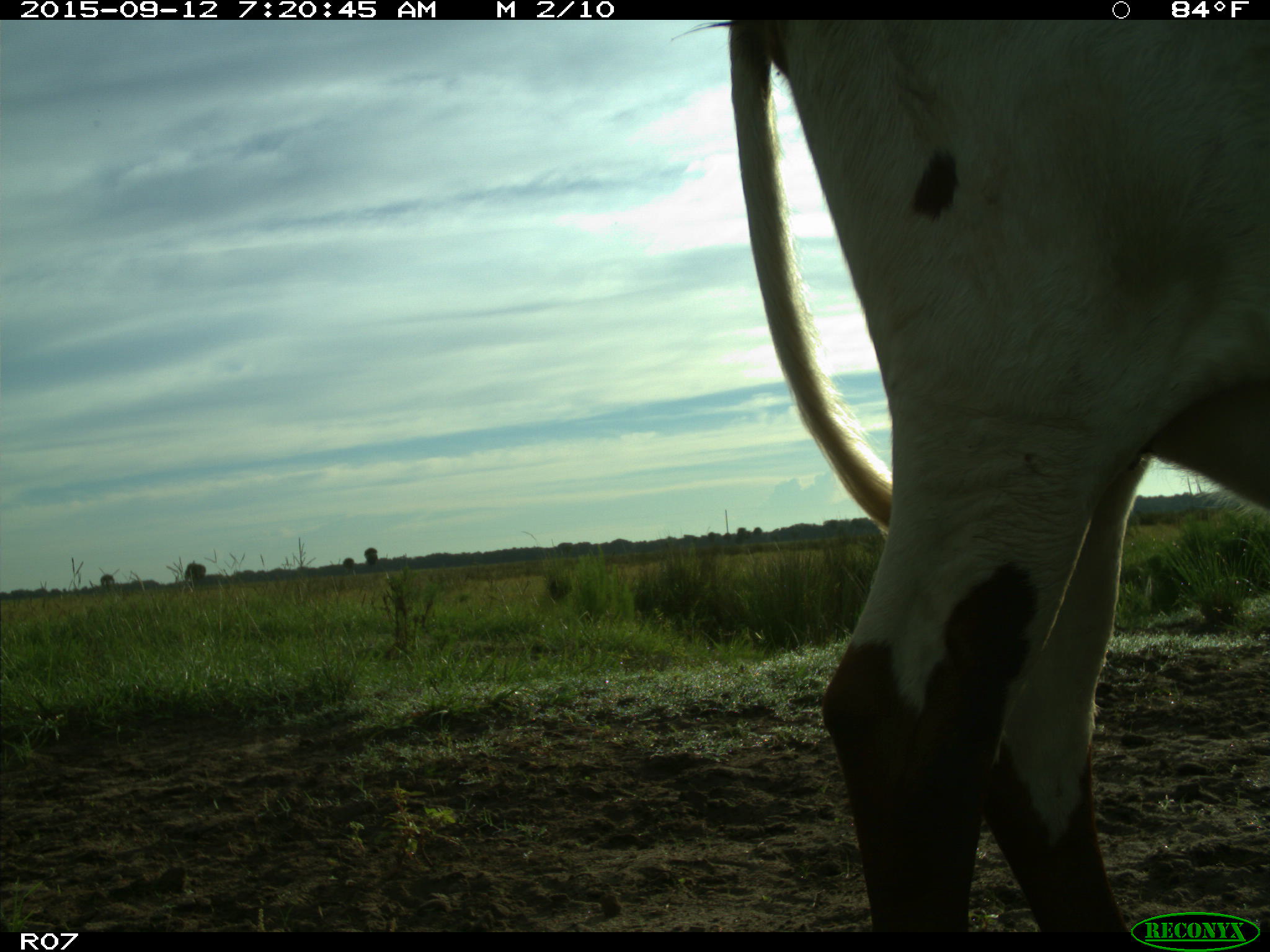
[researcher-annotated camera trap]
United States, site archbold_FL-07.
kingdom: Animalia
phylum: Chordata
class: Mammalia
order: Artiodactyla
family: Bovidae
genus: Bos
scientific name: Bos taurus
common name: domestic cow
Bos taurus (domestic cow).